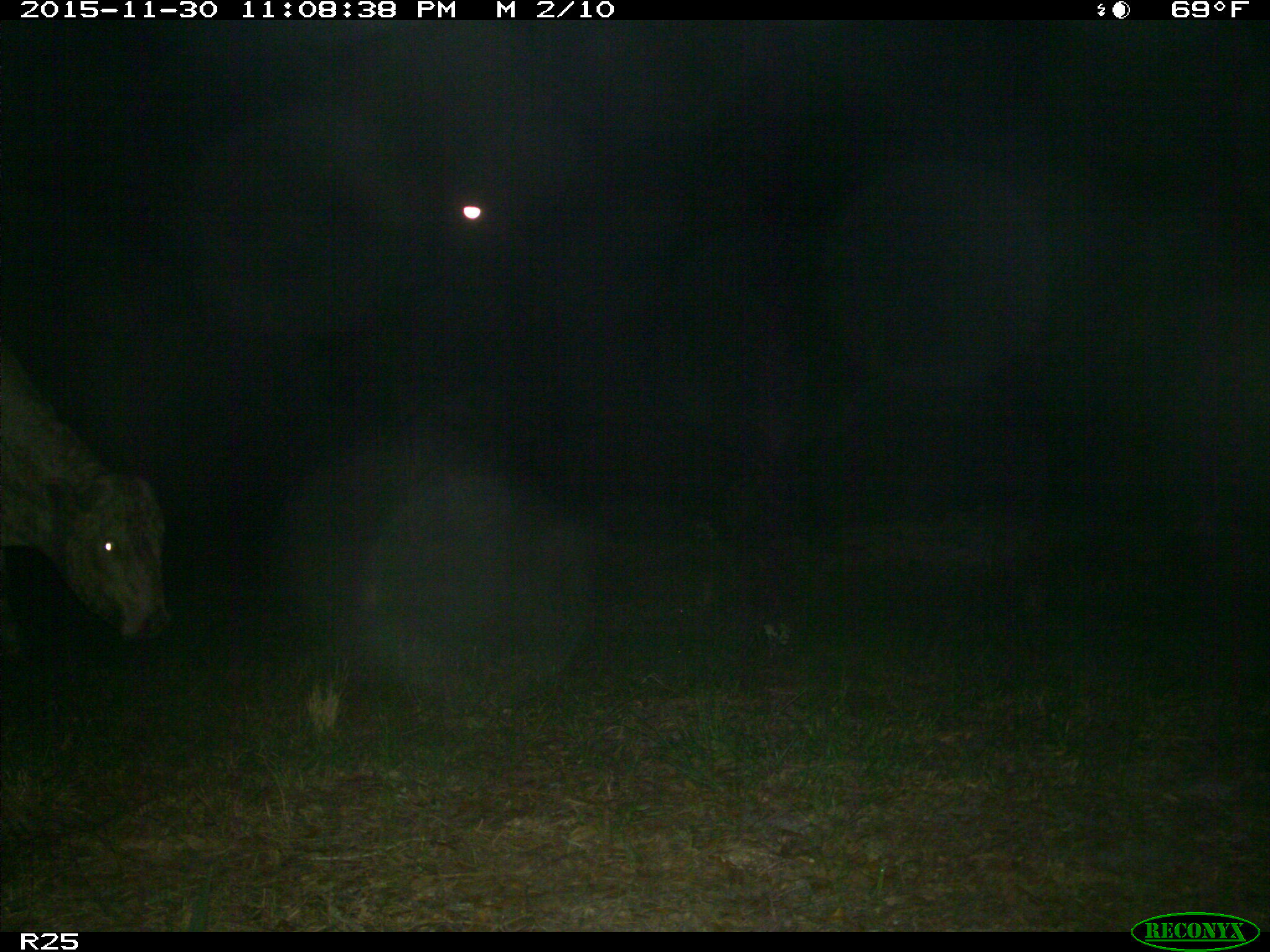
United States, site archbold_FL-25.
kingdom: Animalia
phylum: Chordata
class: Mammalia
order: Artiodactyla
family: Bovidae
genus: Bos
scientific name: Bos taurus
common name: domestic cow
Bos taurus (domestic cow).